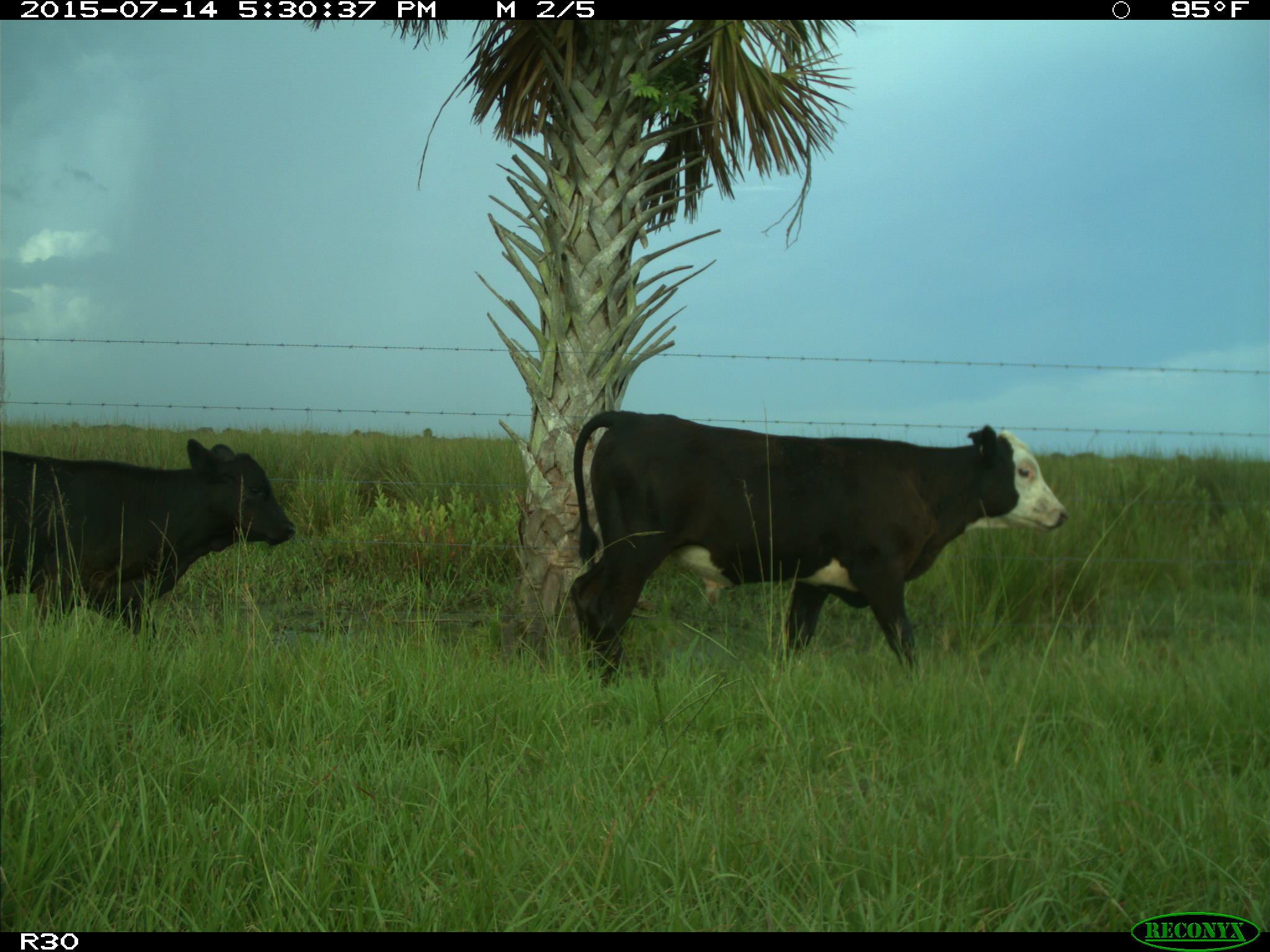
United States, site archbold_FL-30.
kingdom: Animalia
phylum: Chordata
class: Mammalia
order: Artiodactyla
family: Bovidae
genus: Bos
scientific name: Bos taurus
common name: domestic cow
Bos taurus (domestic cow).